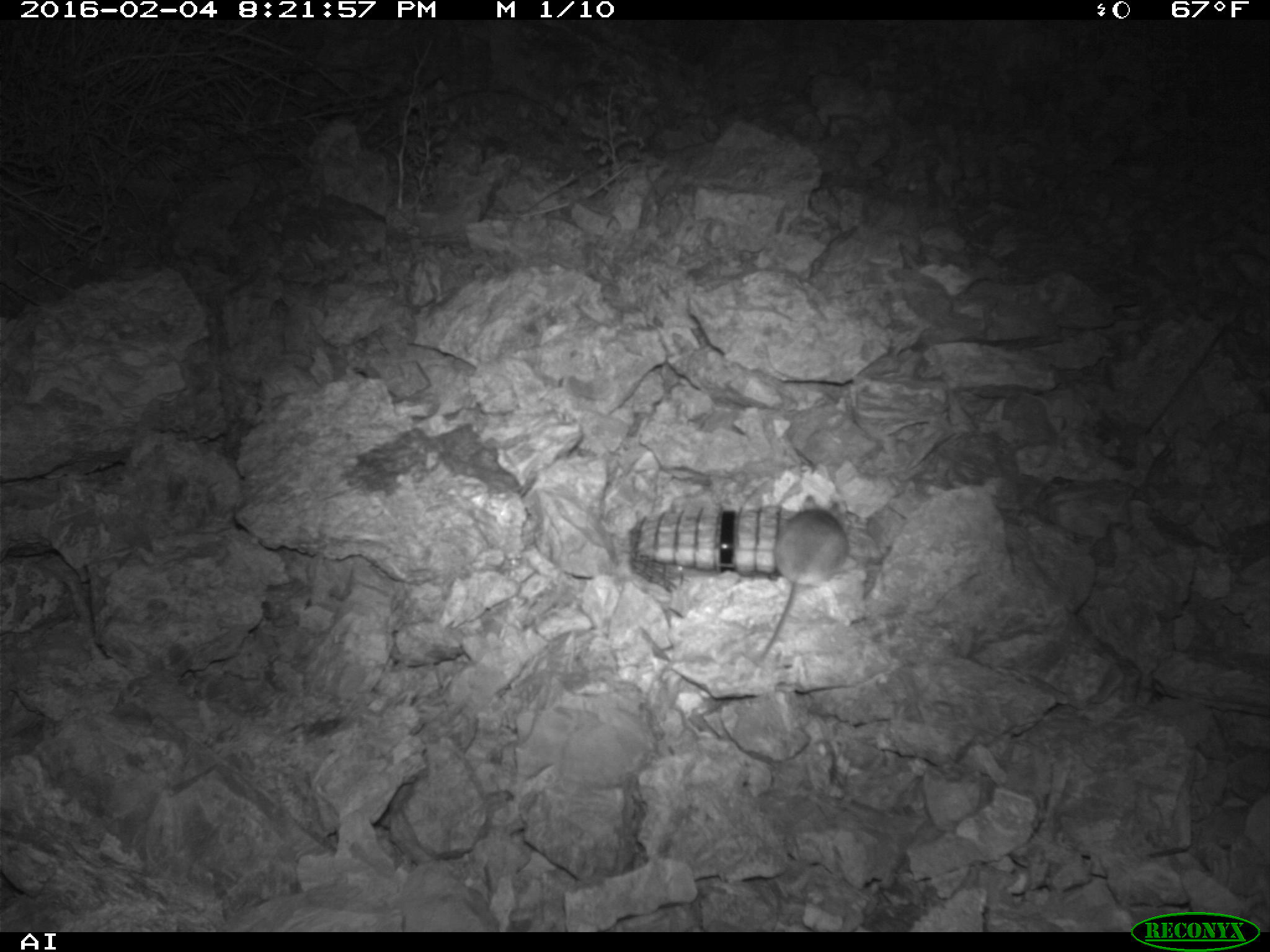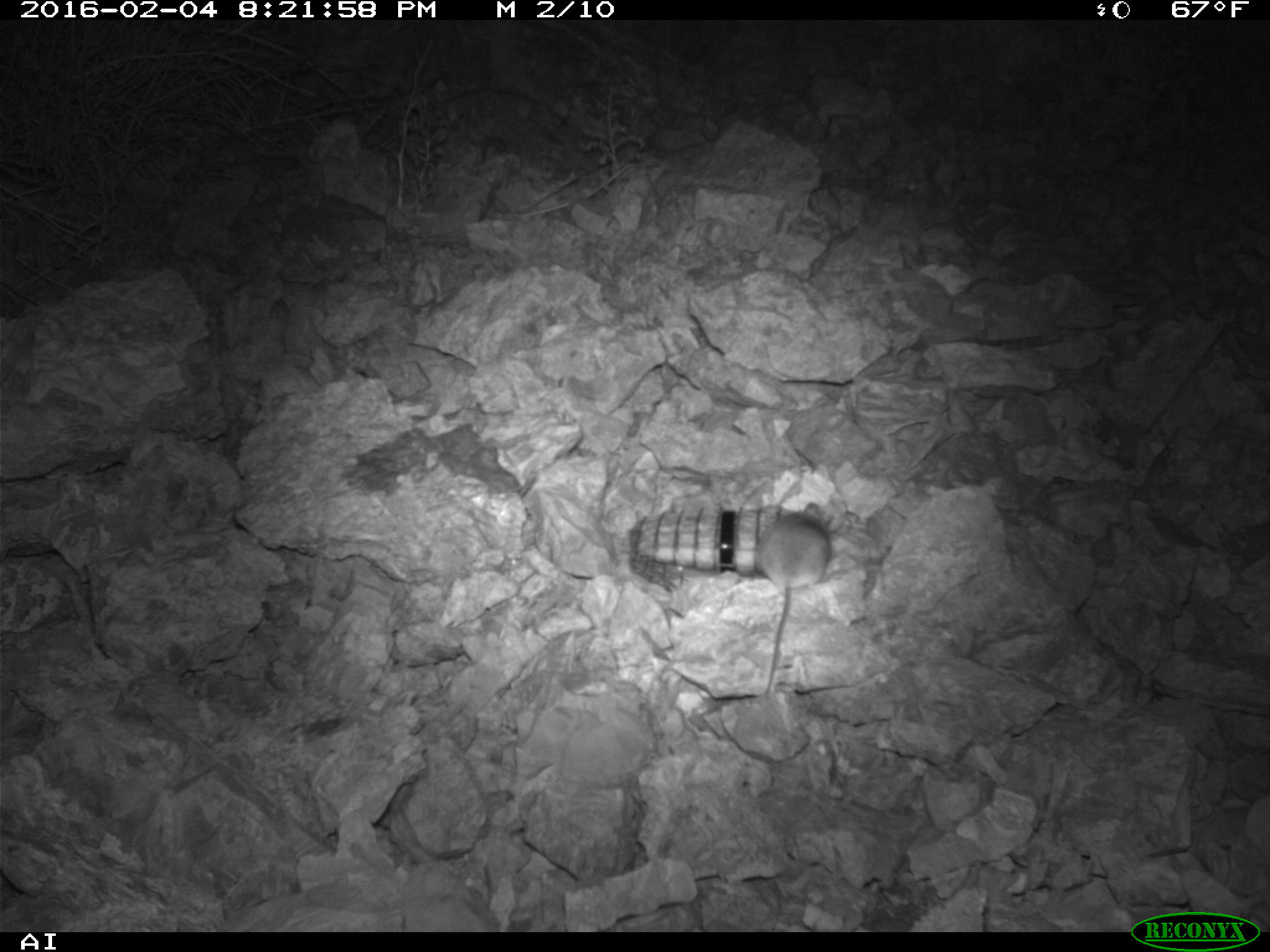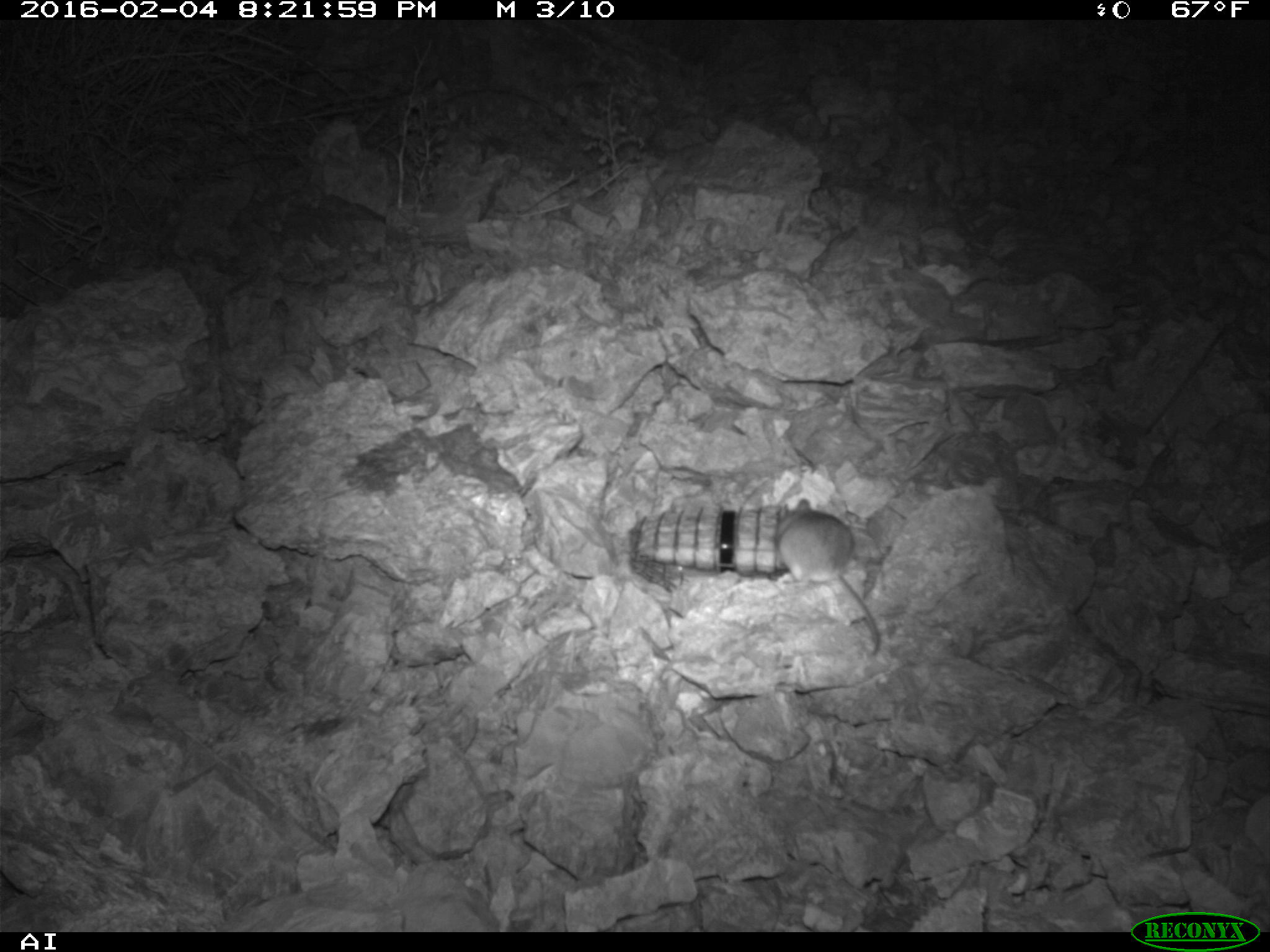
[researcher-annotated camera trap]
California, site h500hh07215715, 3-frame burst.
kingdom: Animalia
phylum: Chordata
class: Mammalia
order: Rodentia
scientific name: Rodentia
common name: rodent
Rodent (Rodentia).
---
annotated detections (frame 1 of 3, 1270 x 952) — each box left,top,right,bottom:
rodent: 752,492,849,667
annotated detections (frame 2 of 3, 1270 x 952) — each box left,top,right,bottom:
rodent: 753,501,830,694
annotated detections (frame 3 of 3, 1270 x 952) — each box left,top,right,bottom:
rodent: 776,498,881,655